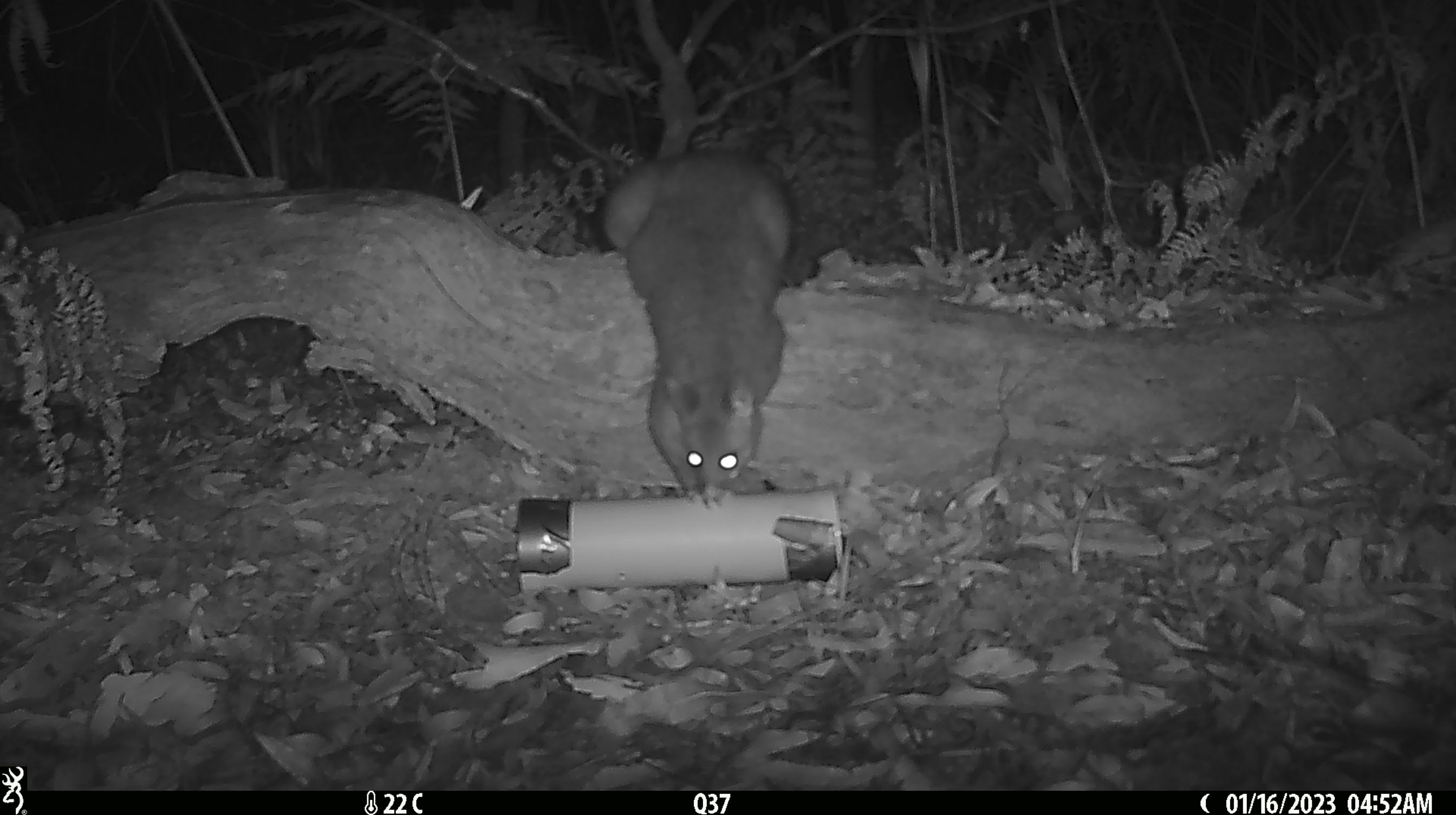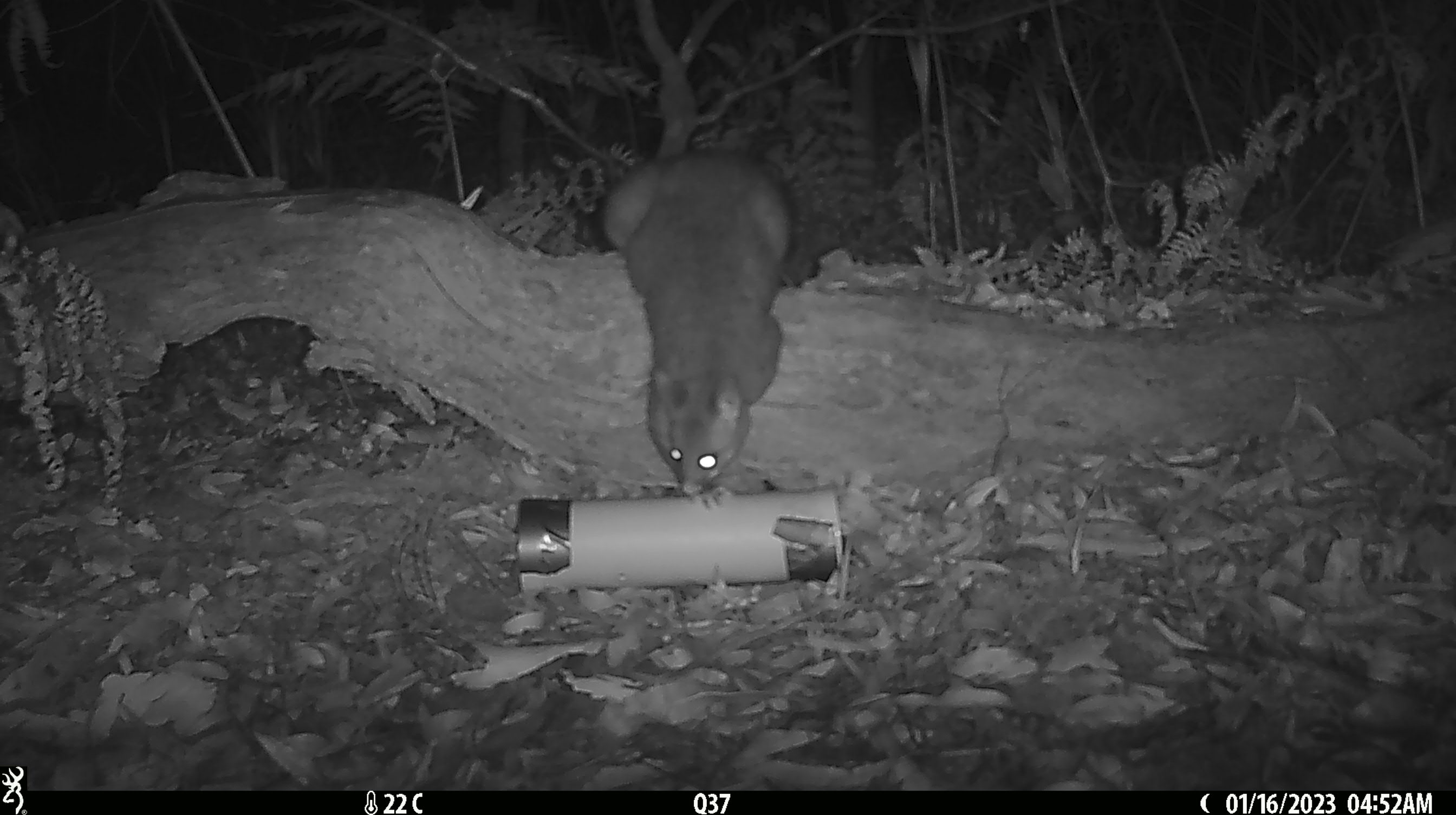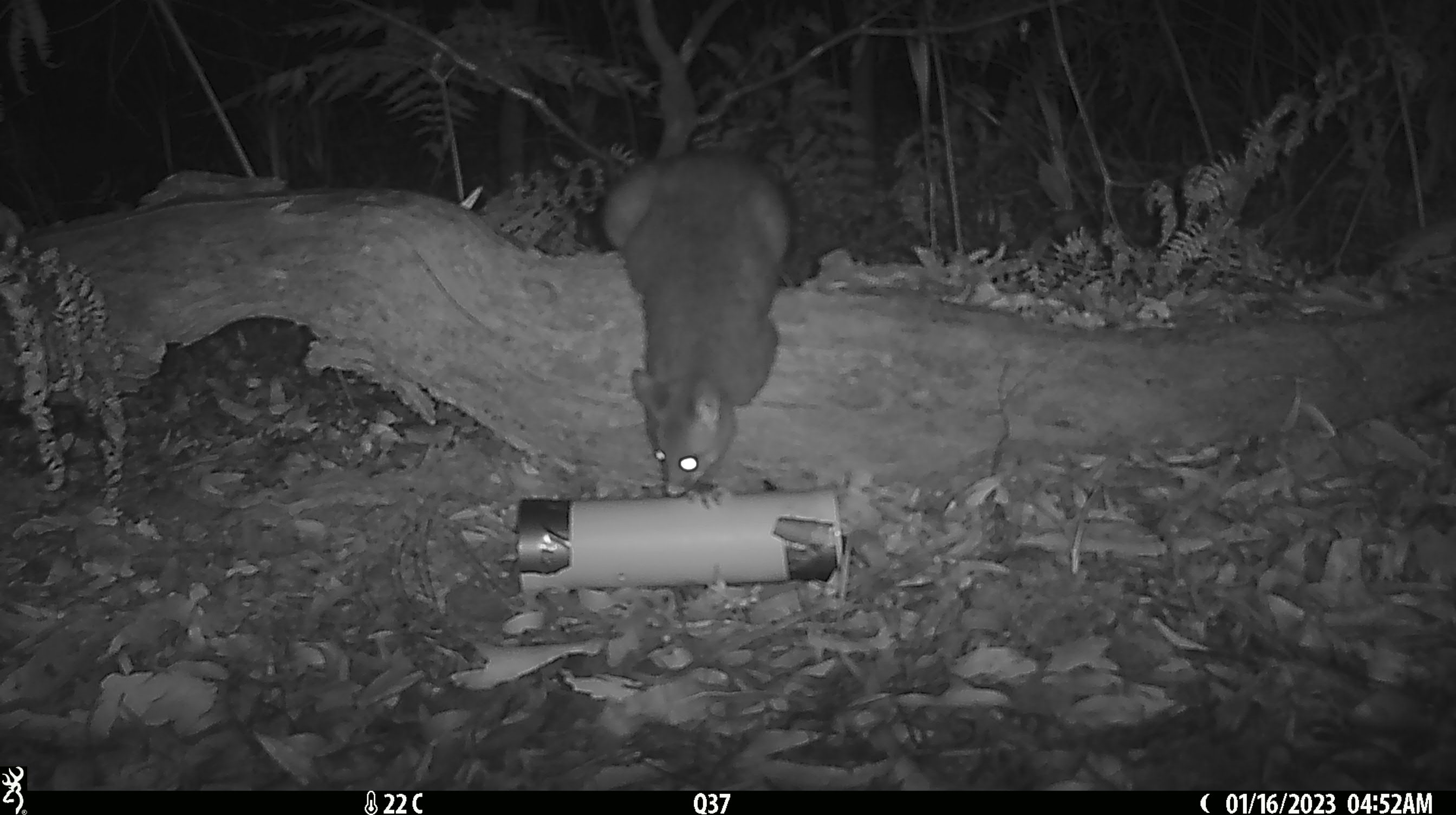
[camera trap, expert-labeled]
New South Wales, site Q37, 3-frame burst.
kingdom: Animalia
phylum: Chordata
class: Mammalia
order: Diprotodontia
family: Phalangeridae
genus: Trichosurus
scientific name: Trichosurus vulpecula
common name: common brushtail possum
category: possum